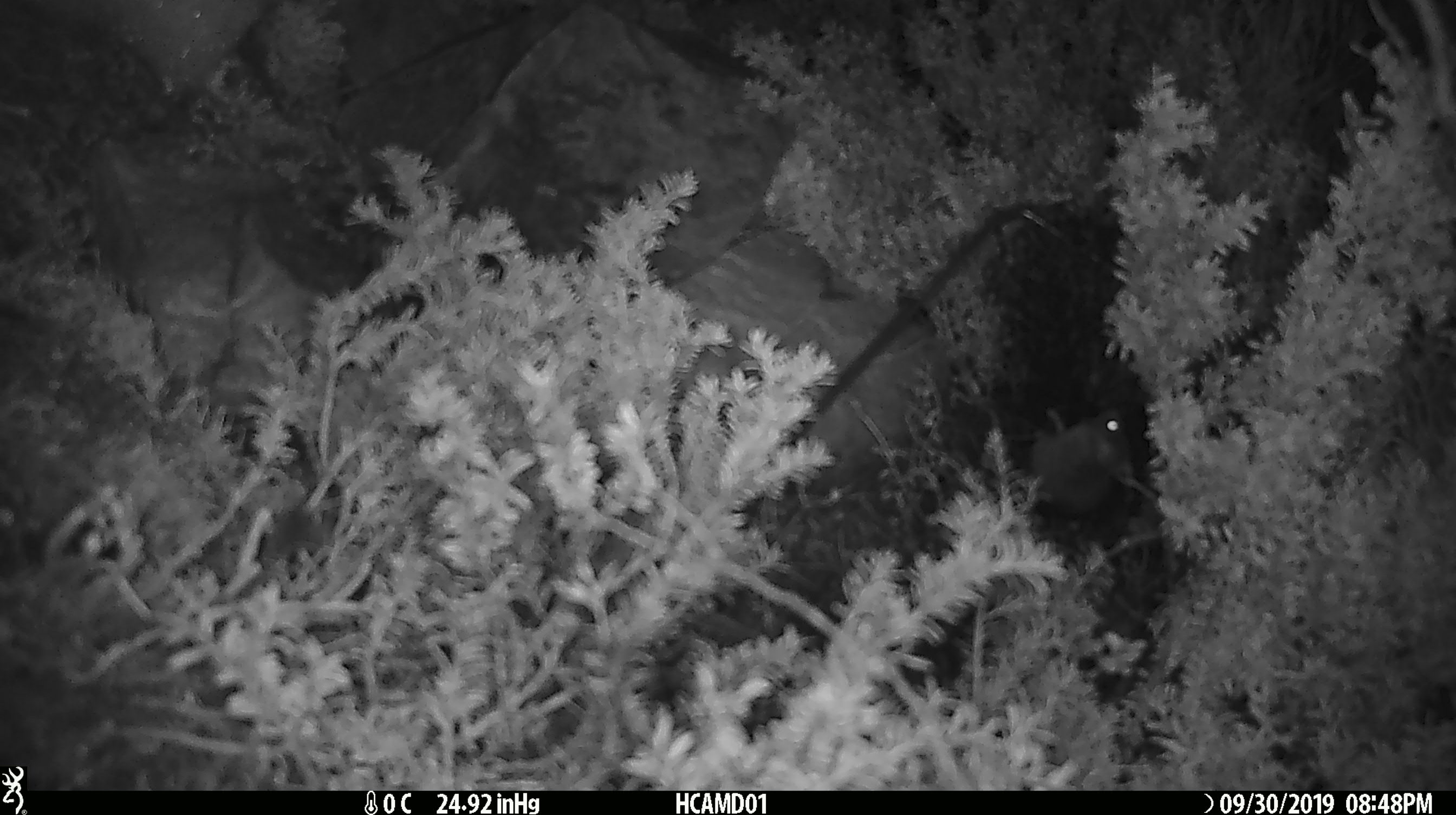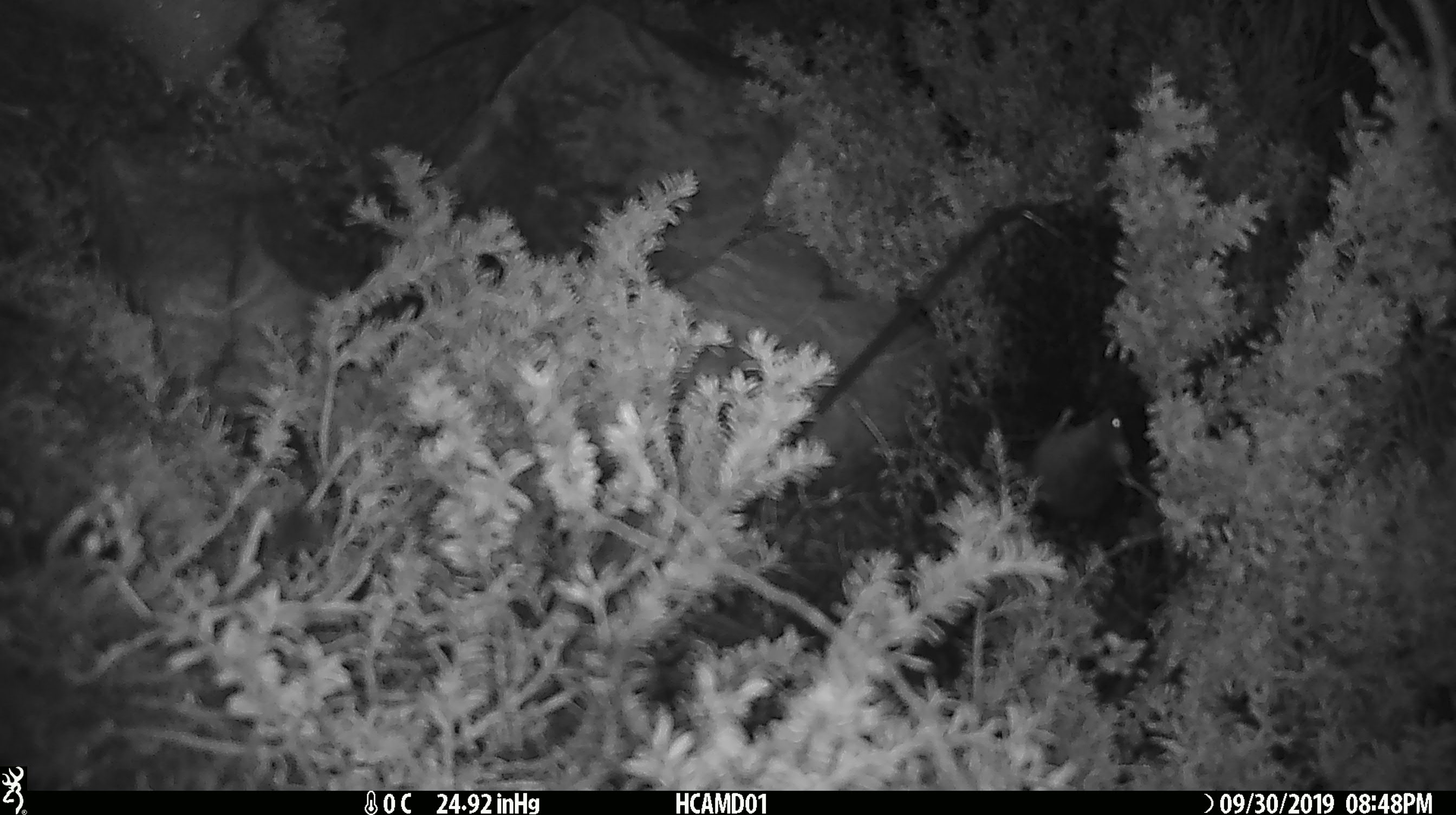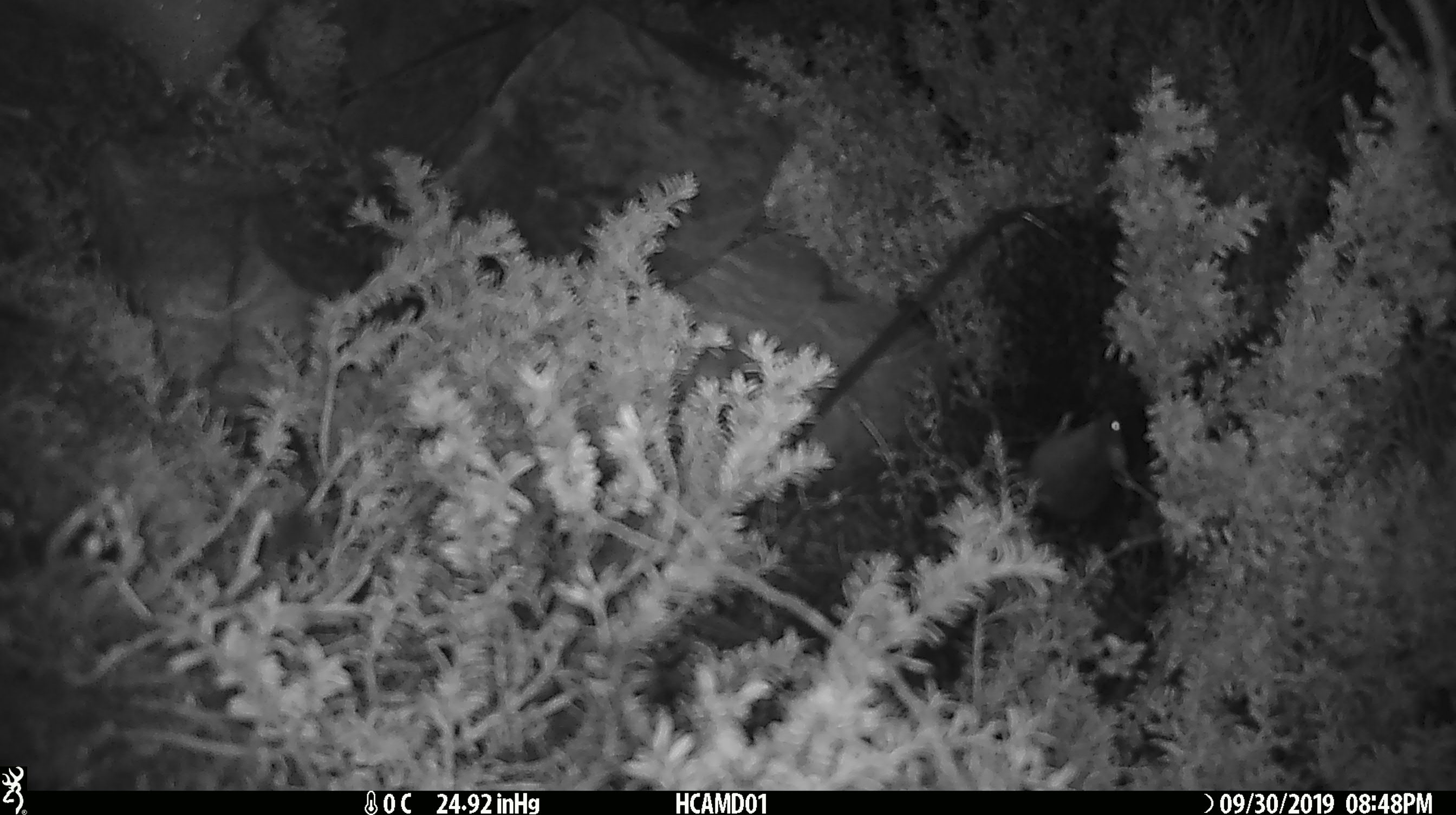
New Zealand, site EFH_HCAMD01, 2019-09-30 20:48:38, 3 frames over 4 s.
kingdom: Animalia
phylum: Chordata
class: Mammalia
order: Rodentia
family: Muridae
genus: Mus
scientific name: Mus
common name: mouse